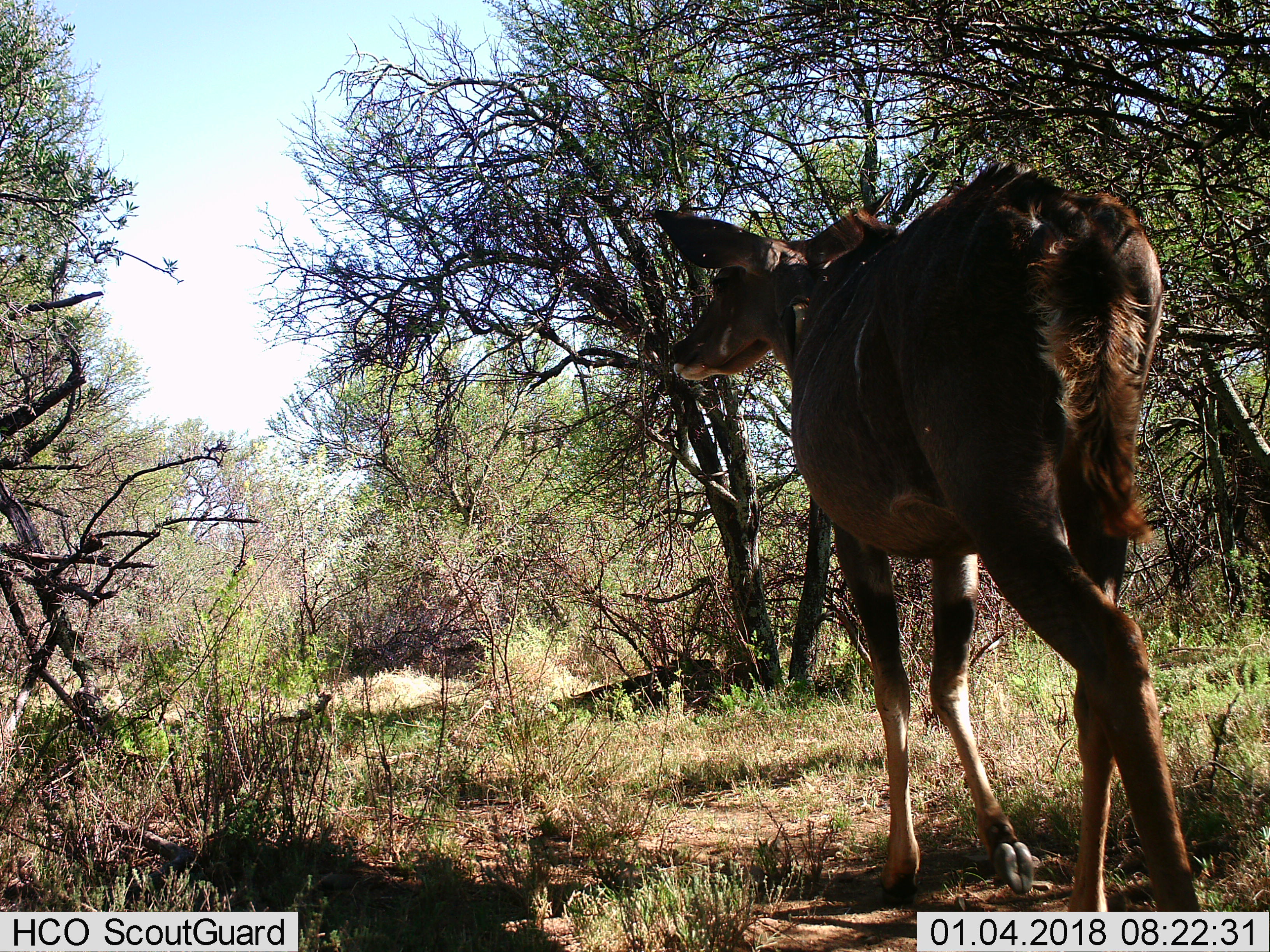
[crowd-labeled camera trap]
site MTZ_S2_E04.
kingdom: Animalia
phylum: Chordata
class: Mammalia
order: Artiodactyla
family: Bovidae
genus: Tragelaphus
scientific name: Tragelaphus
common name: kudu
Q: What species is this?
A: Kudu (Tragelaphus).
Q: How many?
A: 1.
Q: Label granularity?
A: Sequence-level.